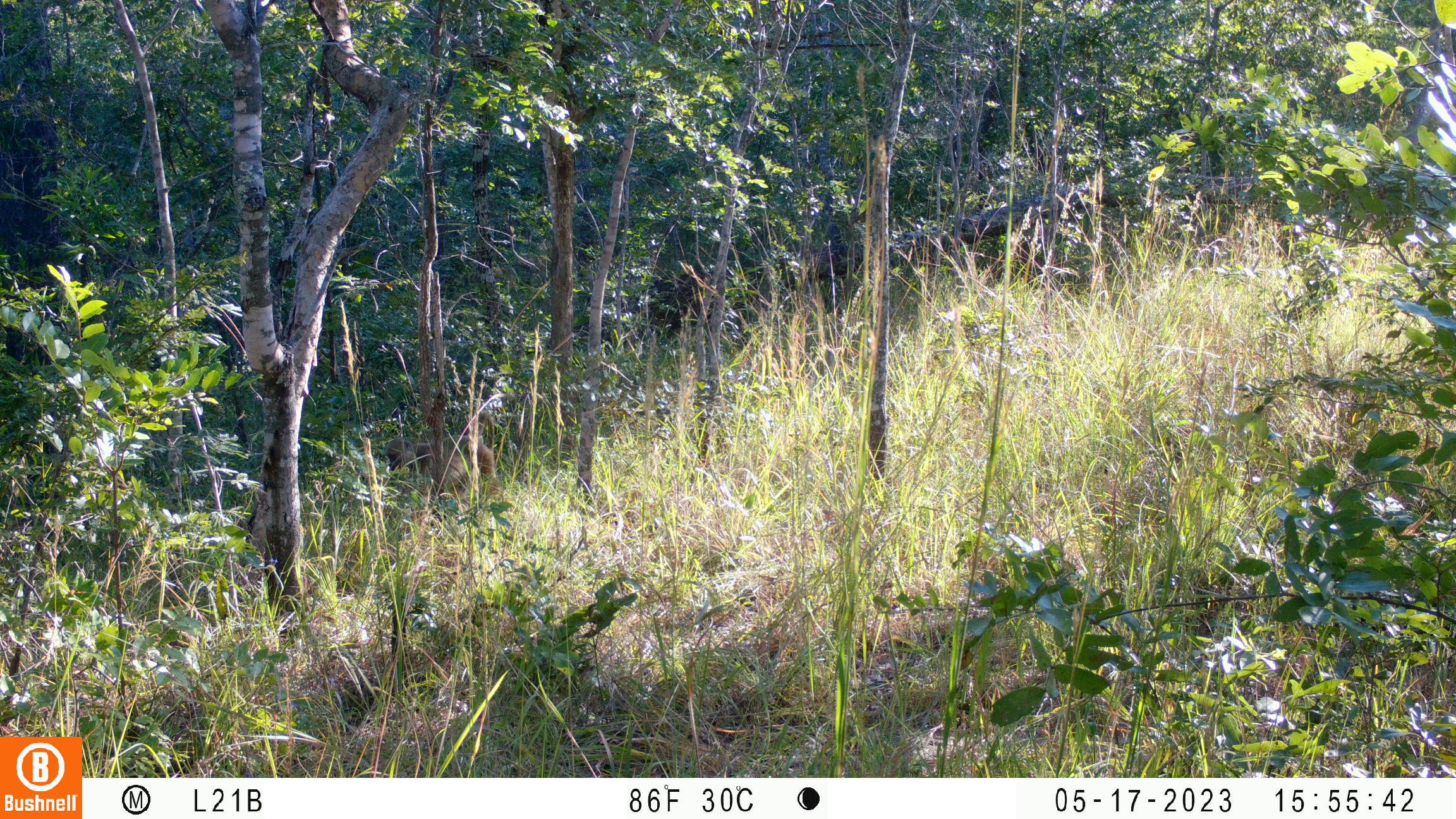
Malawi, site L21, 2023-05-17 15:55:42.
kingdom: Animalia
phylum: Chordata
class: Mammalia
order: Primates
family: Cercopithecidae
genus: Papio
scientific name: Papio cynocephalus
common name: yellow baboon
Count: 1.